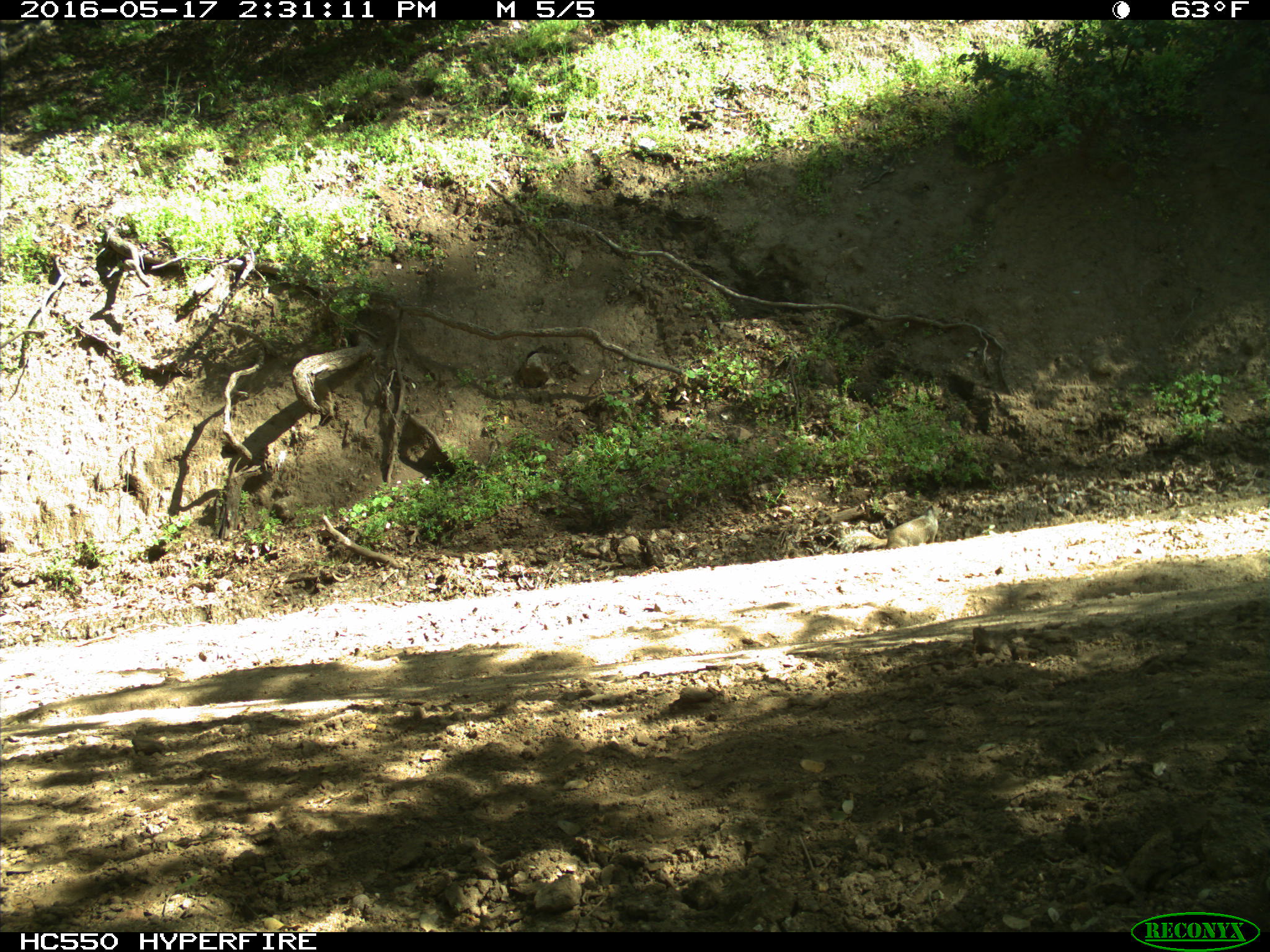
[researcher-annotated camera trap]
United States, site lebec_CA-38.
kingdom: Animalia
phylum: Chordata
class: Mammalia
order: Rodentia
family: Sciuridae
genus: Otospermophilus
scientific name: Otospermophilus beecheyi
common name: california ground squirrel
Otospermophilus beecheyi (california ground squirrel).